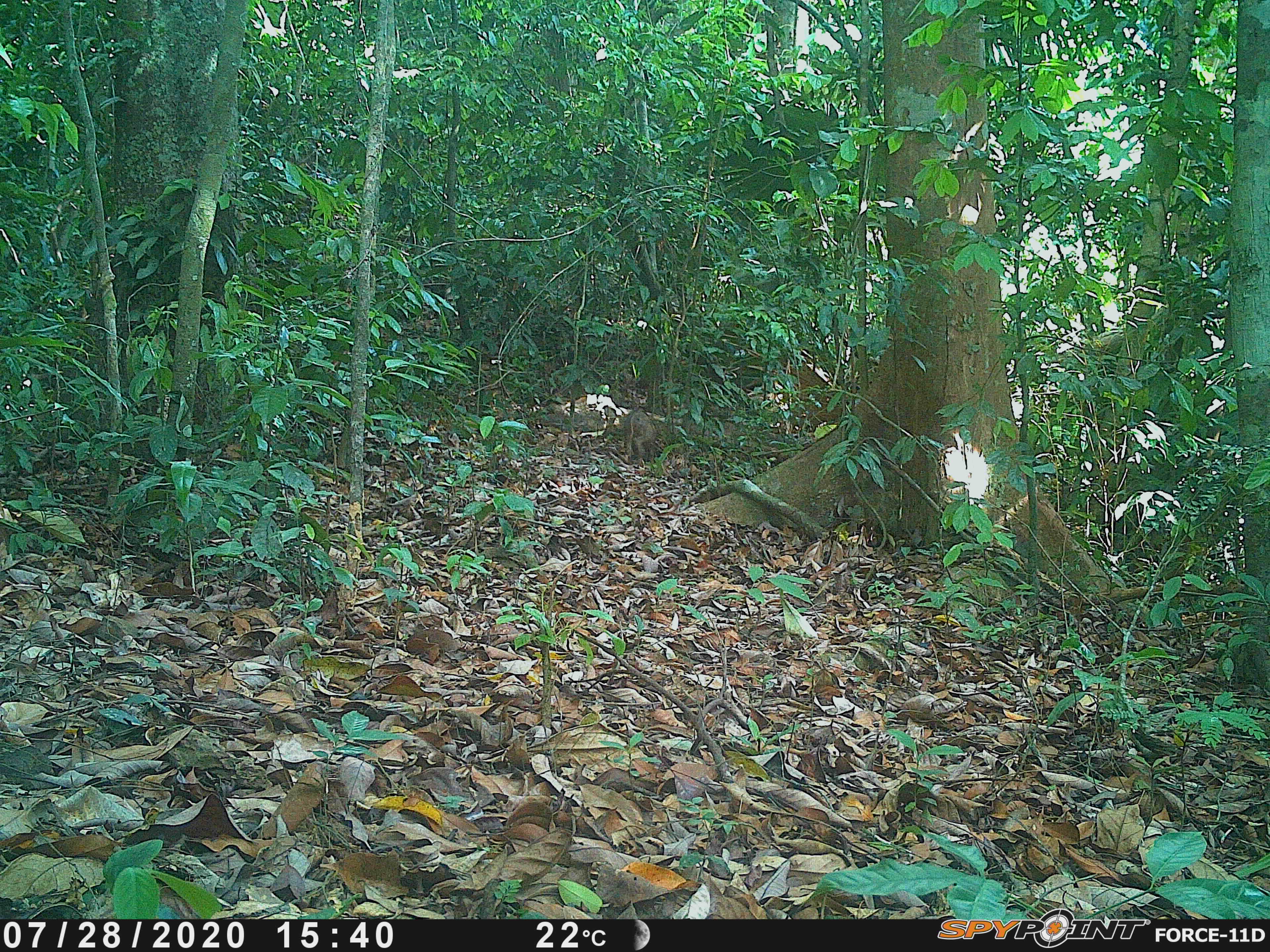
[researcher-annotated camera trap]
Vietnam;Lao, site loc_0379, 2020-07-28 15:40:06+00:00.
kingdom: Animalia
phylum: Chordata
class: Mammalia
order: Artiodactyla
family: Suidae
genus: Sus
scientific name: Sus scrofa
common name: eurasian wild pig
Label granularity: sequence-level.